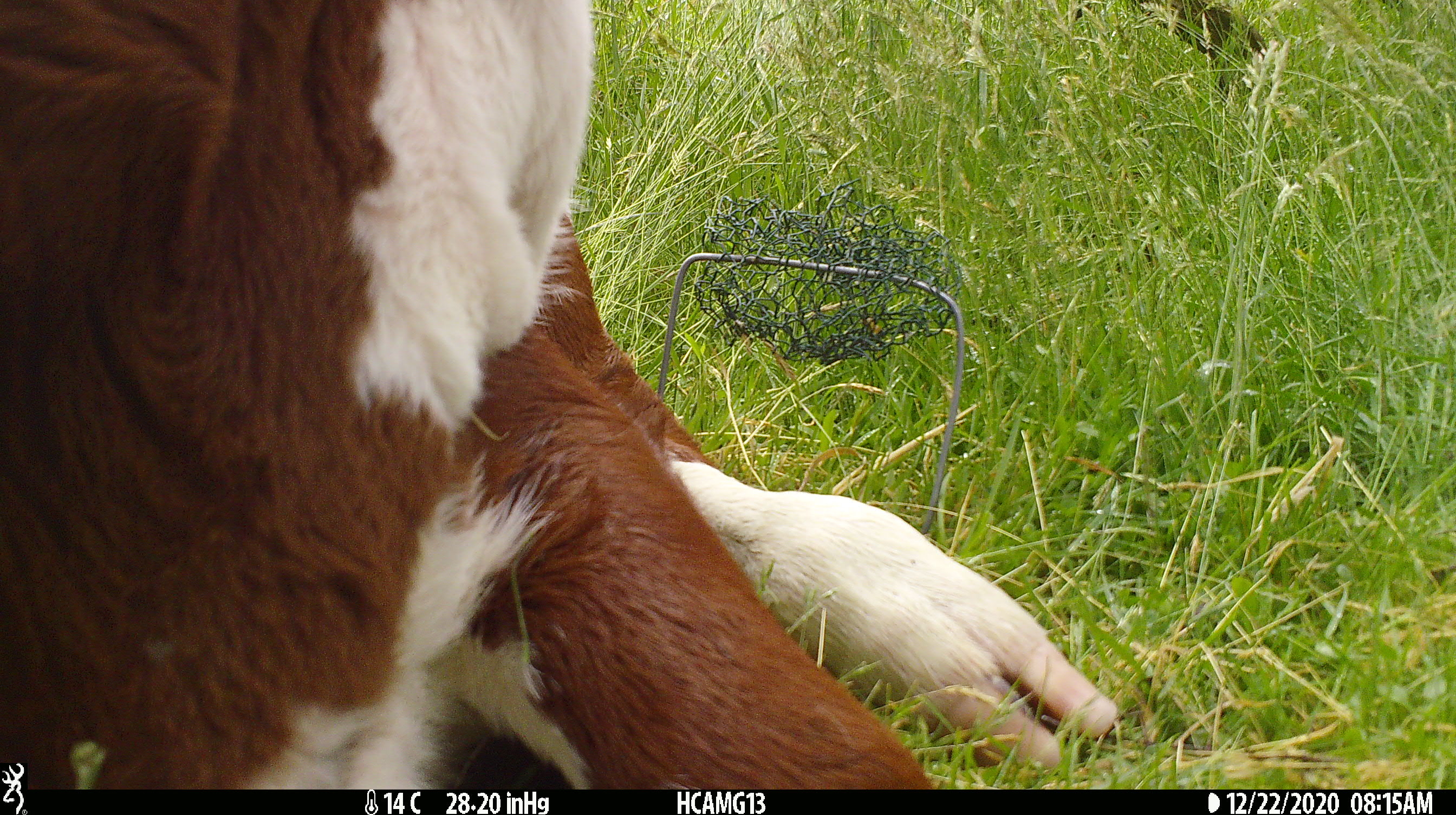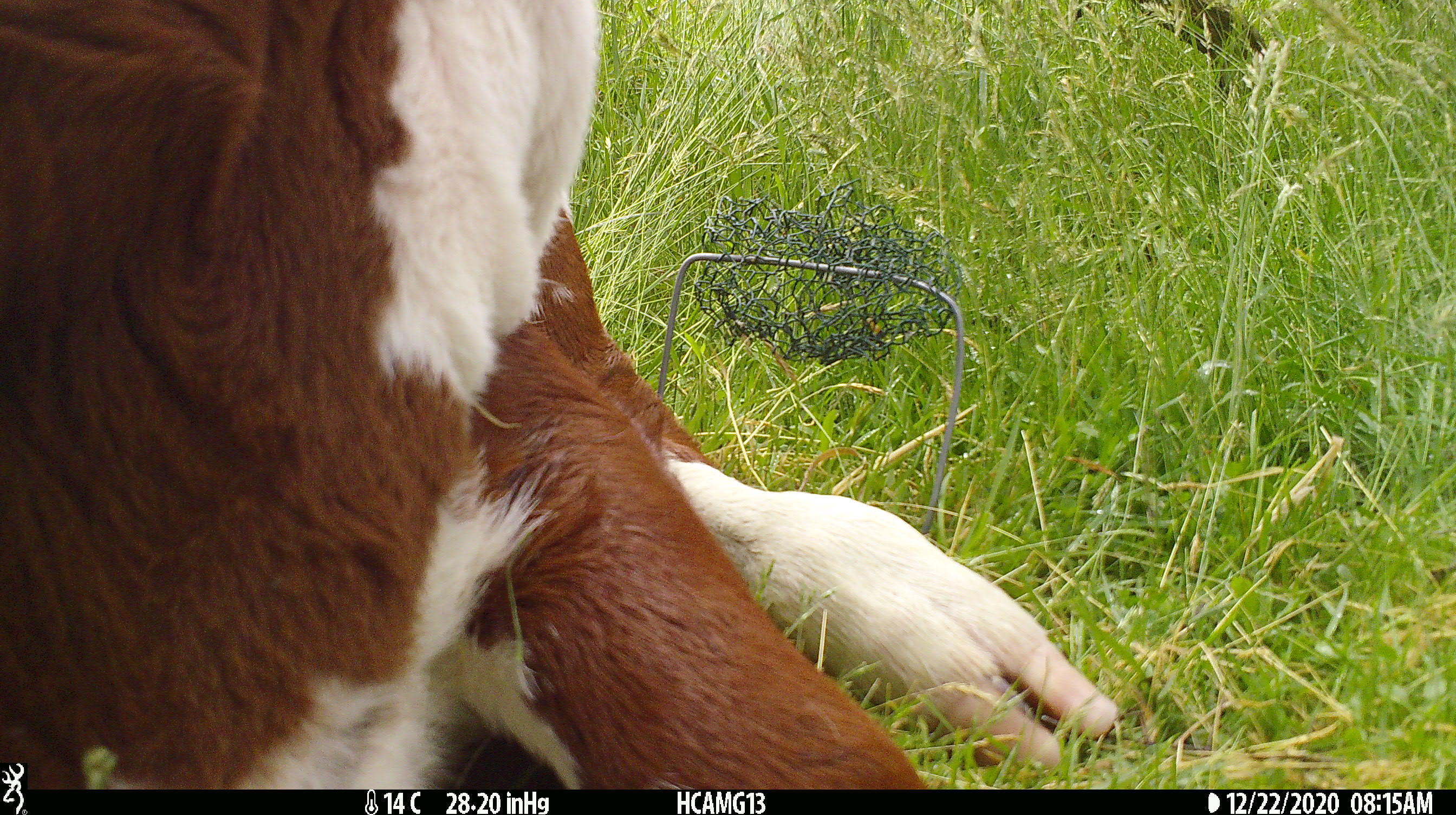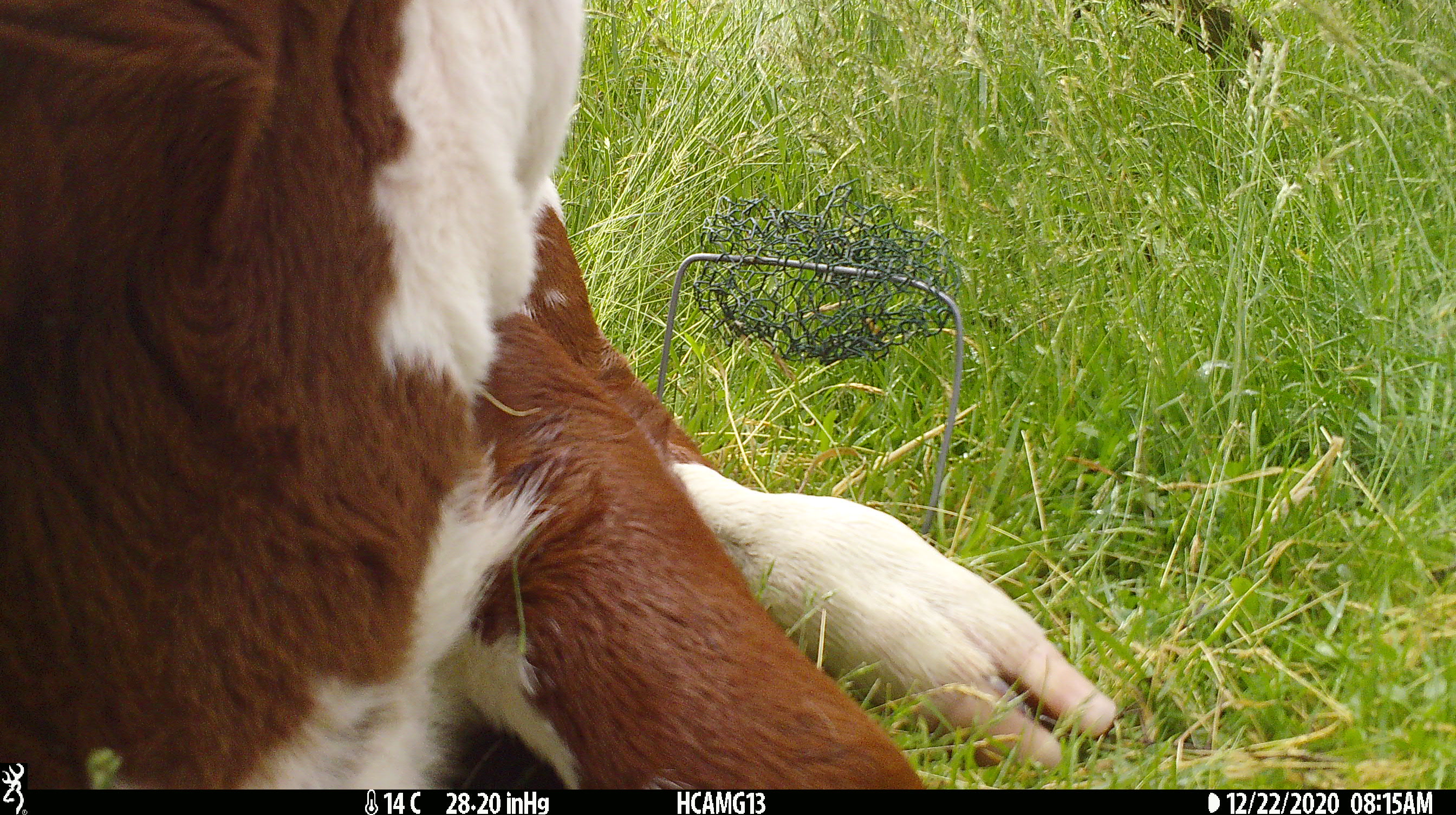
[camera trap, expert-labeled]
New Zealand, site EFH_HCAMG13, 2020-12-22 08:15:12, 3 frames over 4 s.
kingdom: Animalia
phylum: Chordata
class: Mammalia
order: Artiodactyla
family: Bovidae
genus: Bos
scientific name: Bos taurus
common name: domestic cow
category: cow